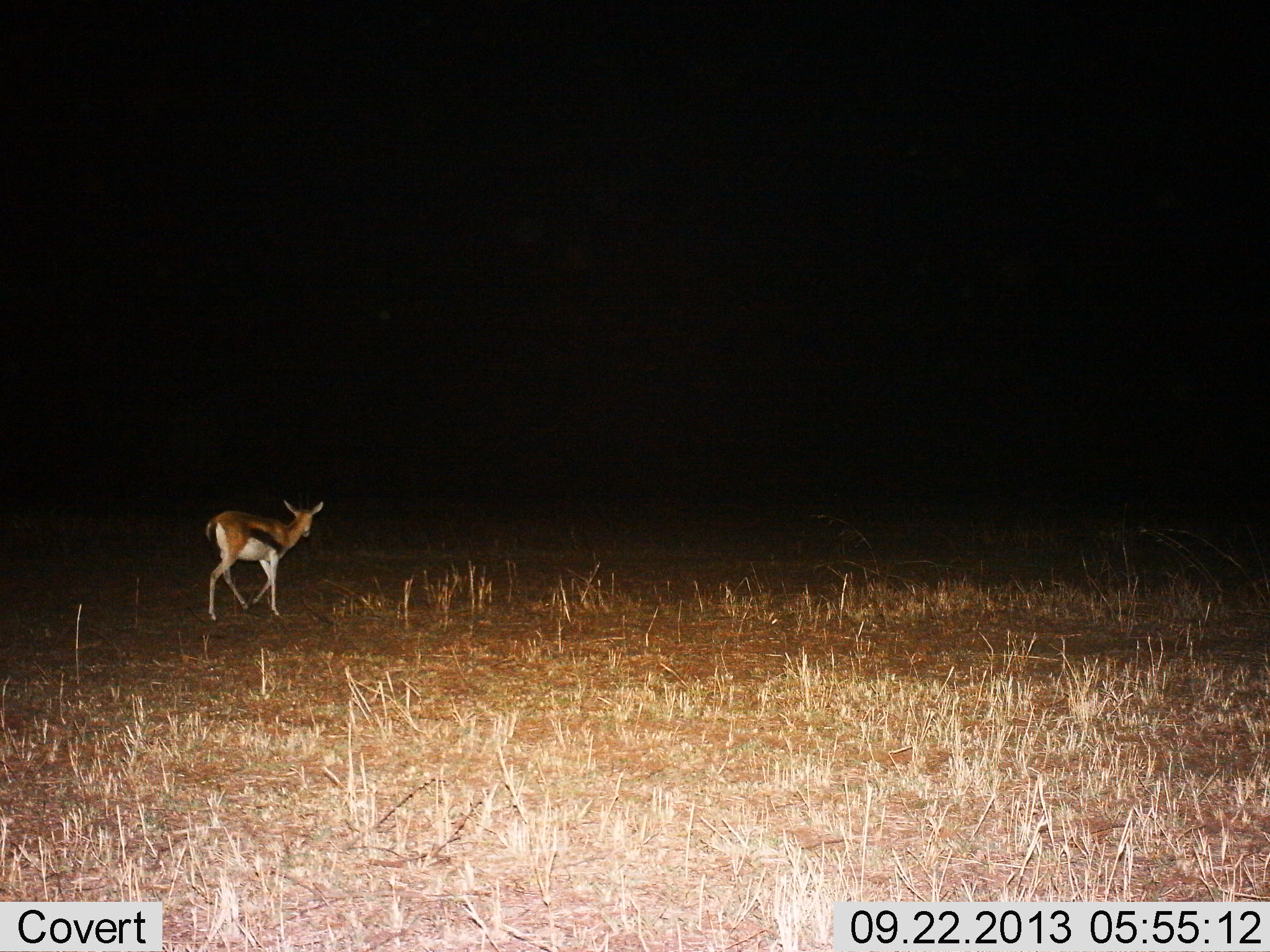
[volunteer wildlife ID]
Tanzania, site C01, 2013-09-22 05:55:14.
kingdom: Animalia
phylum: Chordata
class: Mammalia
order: Artiodactyla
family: Bovidae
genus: Eudorcas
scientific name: Eudorcas thomsonii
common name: thomson's gazelle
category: gazellethomsons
Gazellethomsons (thomson's gazelle) (Eudorcas thomsonii), count 1. Behavior (volunteer vote fractions): standing 0%, resting 0%, moving 100%, interacting 0%. Young present (vote fraction): 0%. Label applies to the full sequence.